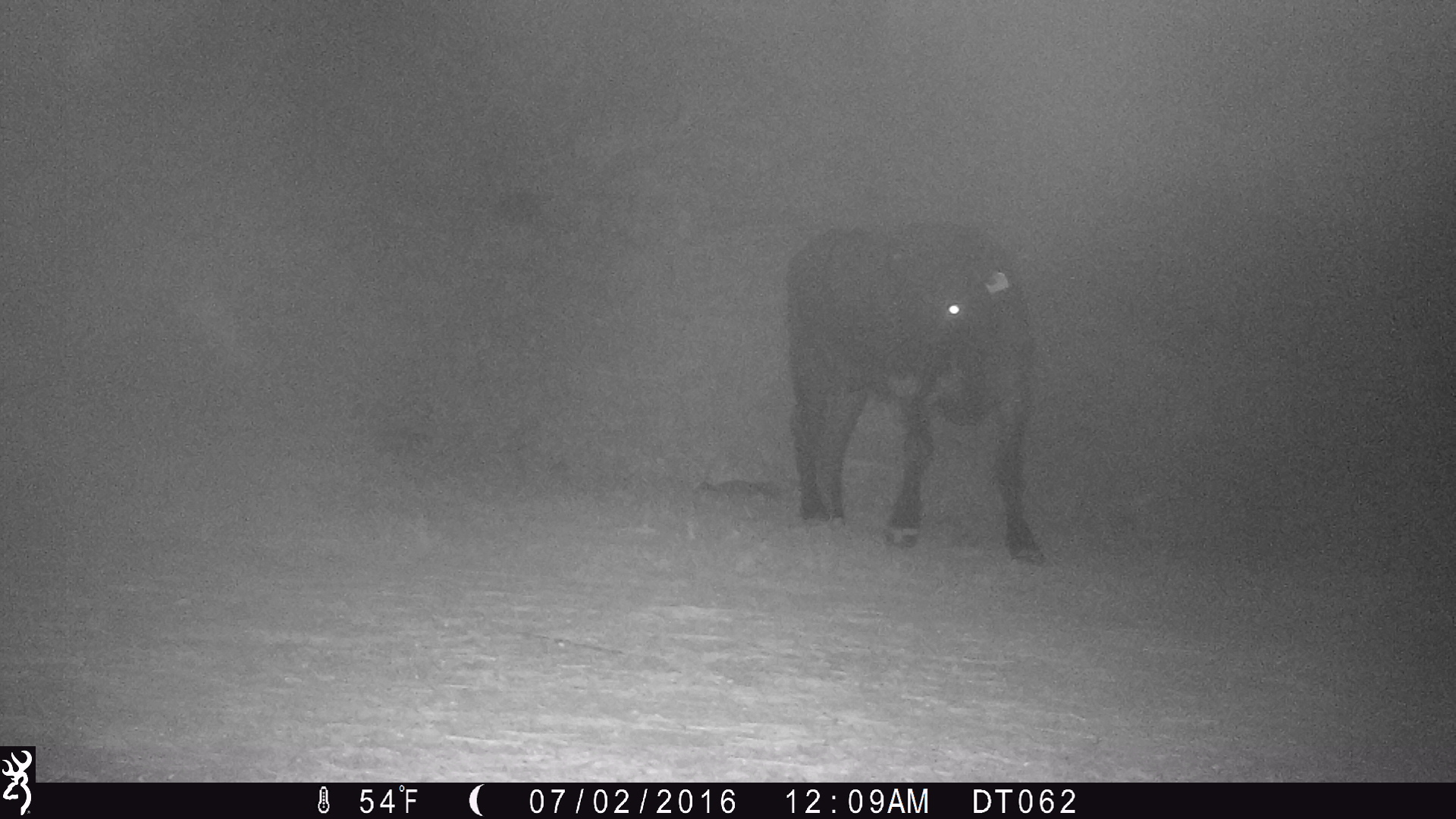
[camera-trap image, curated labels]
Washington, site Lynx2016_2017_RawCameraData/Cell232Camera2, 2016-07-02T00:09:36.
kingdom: Animalia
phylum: Chordata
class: Mammalia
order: Artiodactyla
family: Bovidae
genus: Bos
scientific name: Bos taurus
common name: domestic cattle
Domestic cattle (Bos taurus). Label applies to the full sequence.